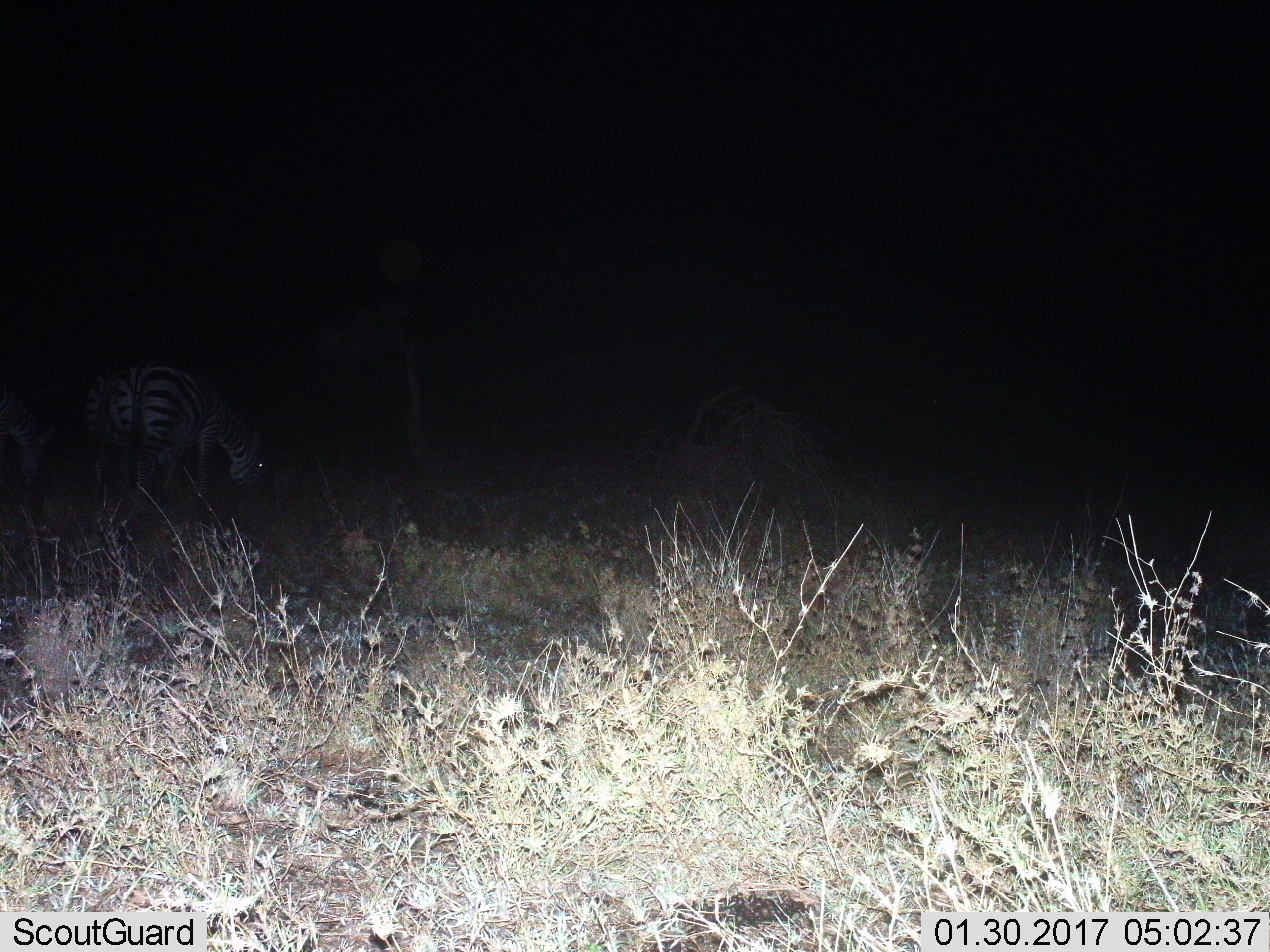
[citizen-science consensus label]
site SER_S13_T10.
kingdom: Animalia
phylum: Chordata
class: Mammalia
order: Perissodactyla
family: Equidae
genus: Equus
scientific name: Equus quagga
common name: plains zebra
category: zebraplains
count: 2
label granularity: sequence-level